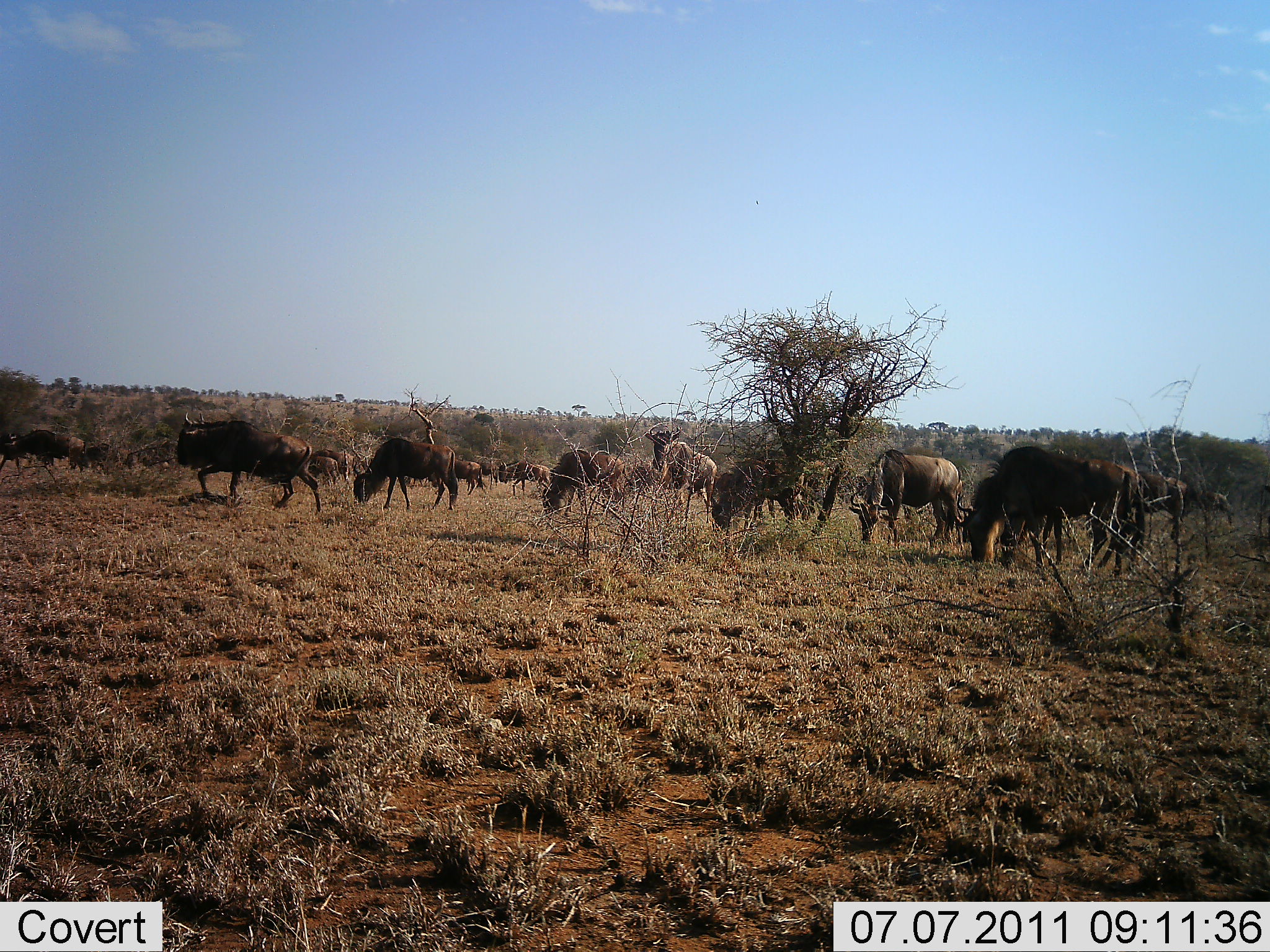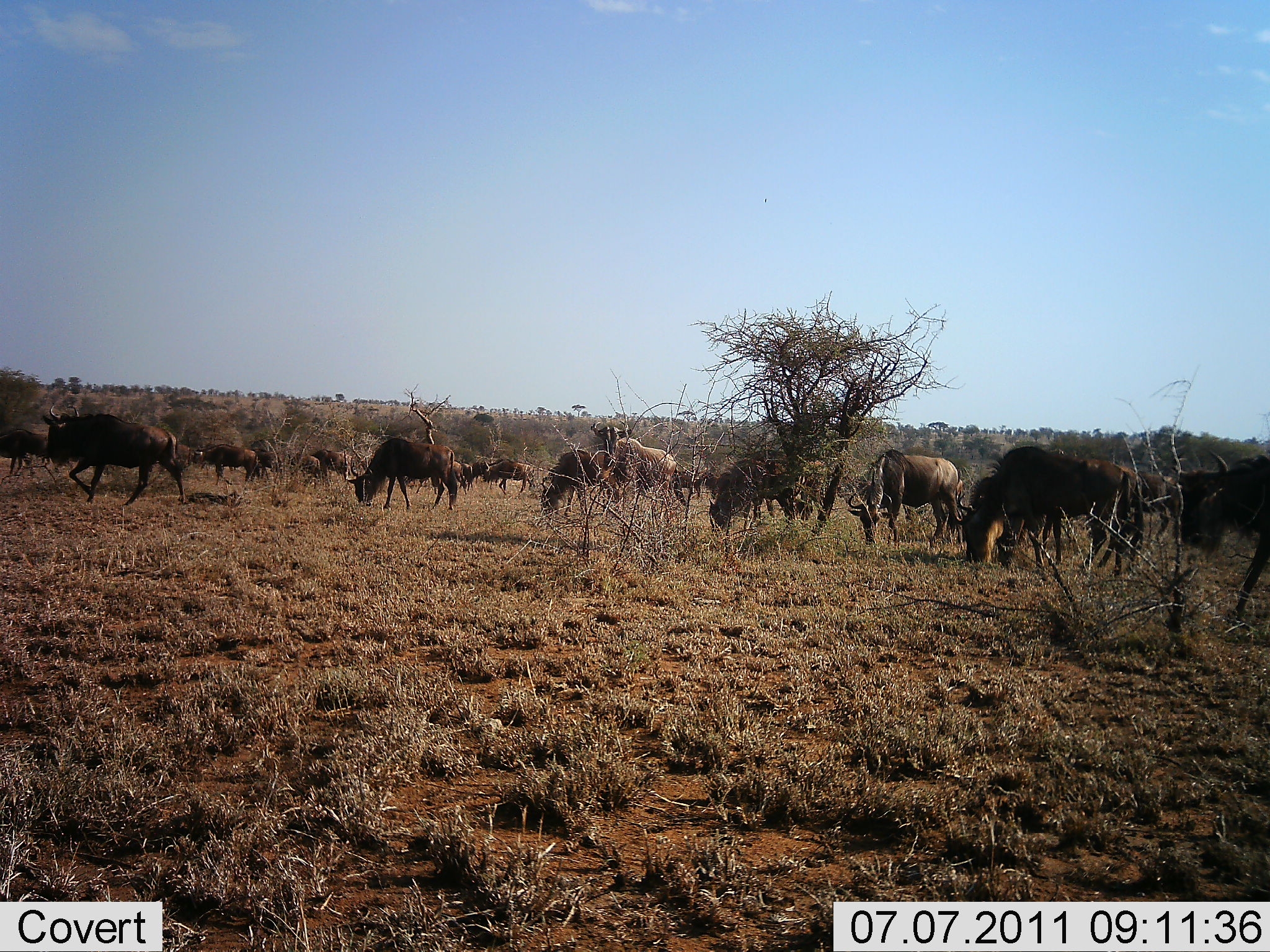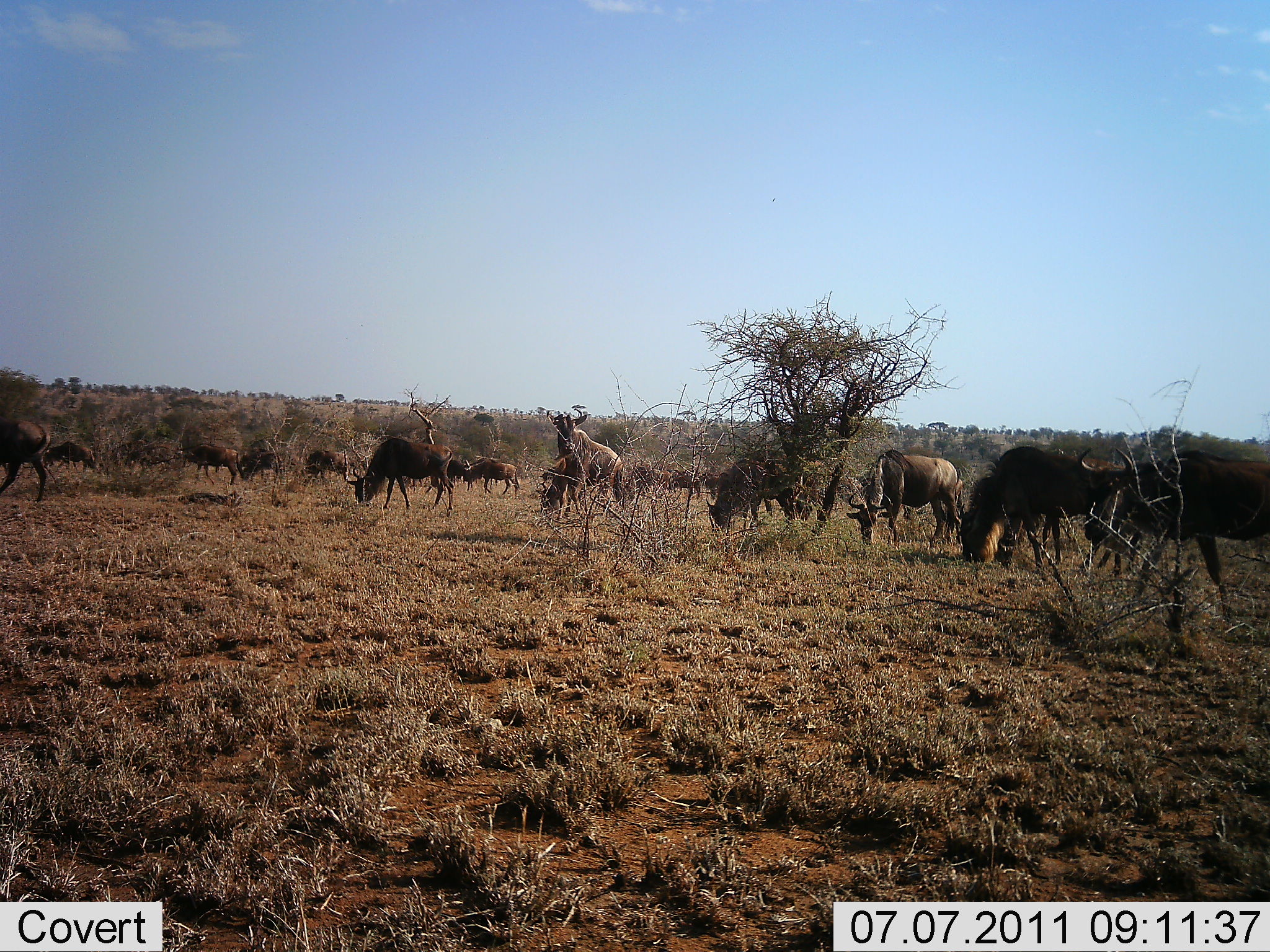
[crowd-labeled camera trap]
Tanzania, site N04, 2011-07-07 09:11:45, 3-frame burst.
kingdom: Animalia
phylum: Chordata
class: Mammalia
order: Artiodactyla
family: Bovidae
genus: Connochaetes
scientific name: Connochaetes taurinus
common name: blue wildebeest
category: wildebeest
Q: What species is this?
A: Wildebeest (blue wildebeest) (Connochaetes taurinus).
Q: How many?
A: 11-50.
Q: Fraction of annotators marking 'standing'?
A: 23%.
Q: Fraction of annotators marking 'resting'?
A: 8%.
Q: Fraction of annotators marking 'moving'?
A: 54%.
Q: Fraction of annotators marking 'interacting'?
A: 15%.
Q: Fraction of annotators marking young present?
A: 0%.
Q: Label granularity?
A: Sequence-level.